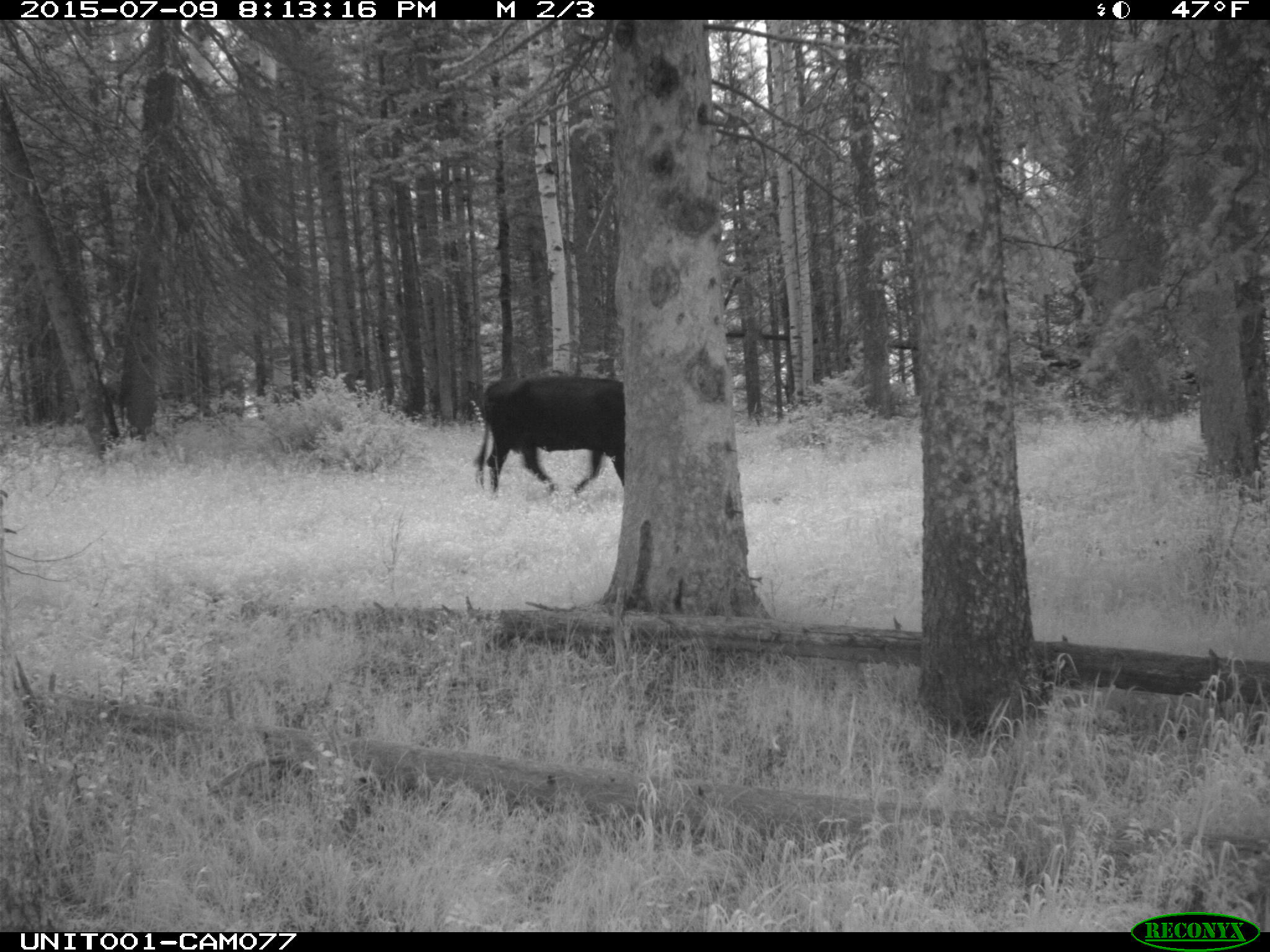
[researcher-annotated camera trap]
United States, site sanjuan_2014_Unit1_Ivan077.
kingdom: Animalia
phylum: Chordata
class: Mammalia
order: Artiodactyla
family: Bovidae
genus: Bos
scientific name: Bos taurus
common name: domestic cow